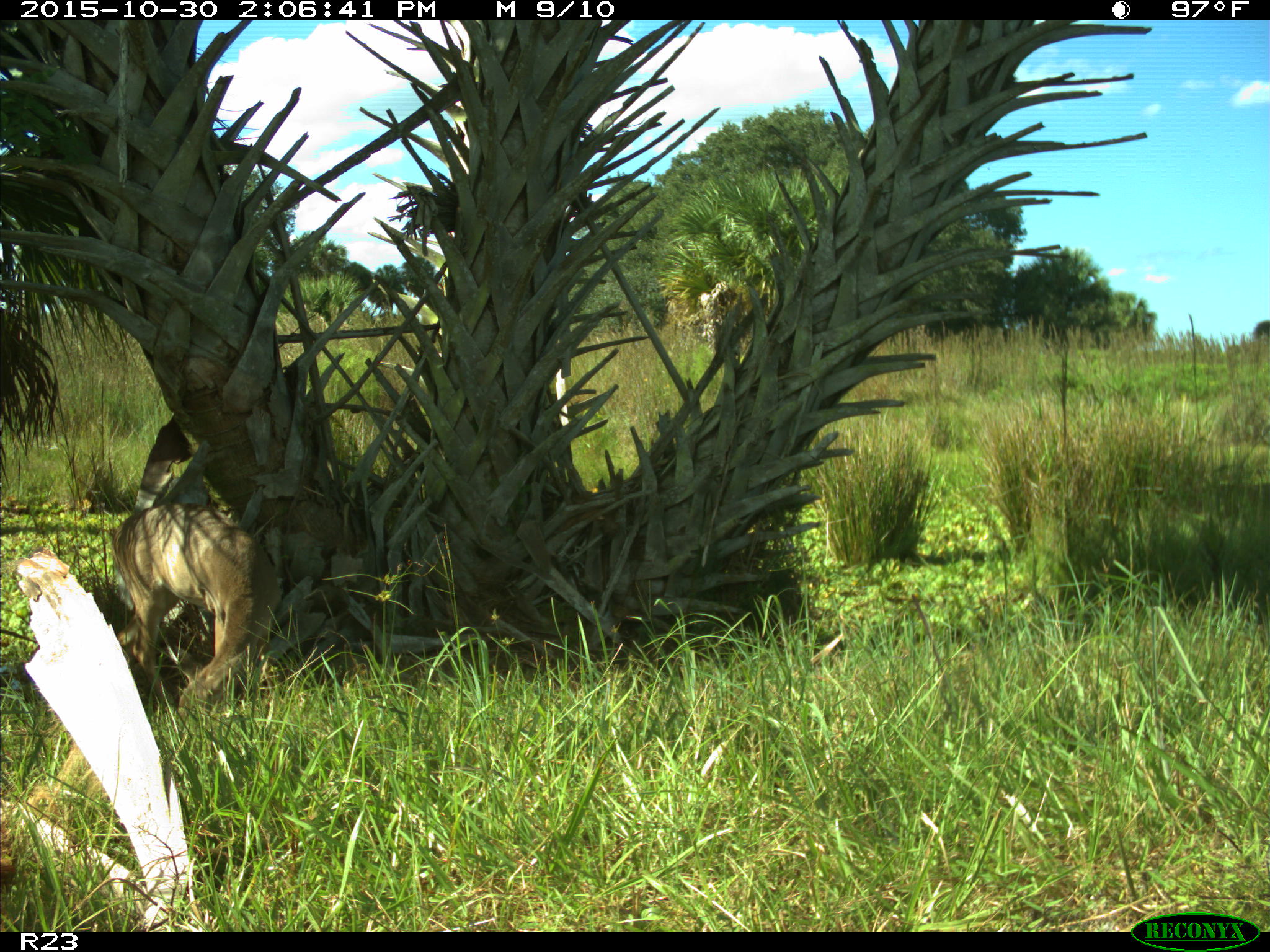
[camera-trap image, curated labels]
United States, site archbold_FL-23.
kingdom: Animalia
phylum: Chordata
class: Mammalia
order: Artiodactyla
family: Cervidae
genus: Odocoileus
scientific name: Odocoileus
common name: deer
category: unidentified deer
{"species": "unidentified deer (deer) (Odocoileus)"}